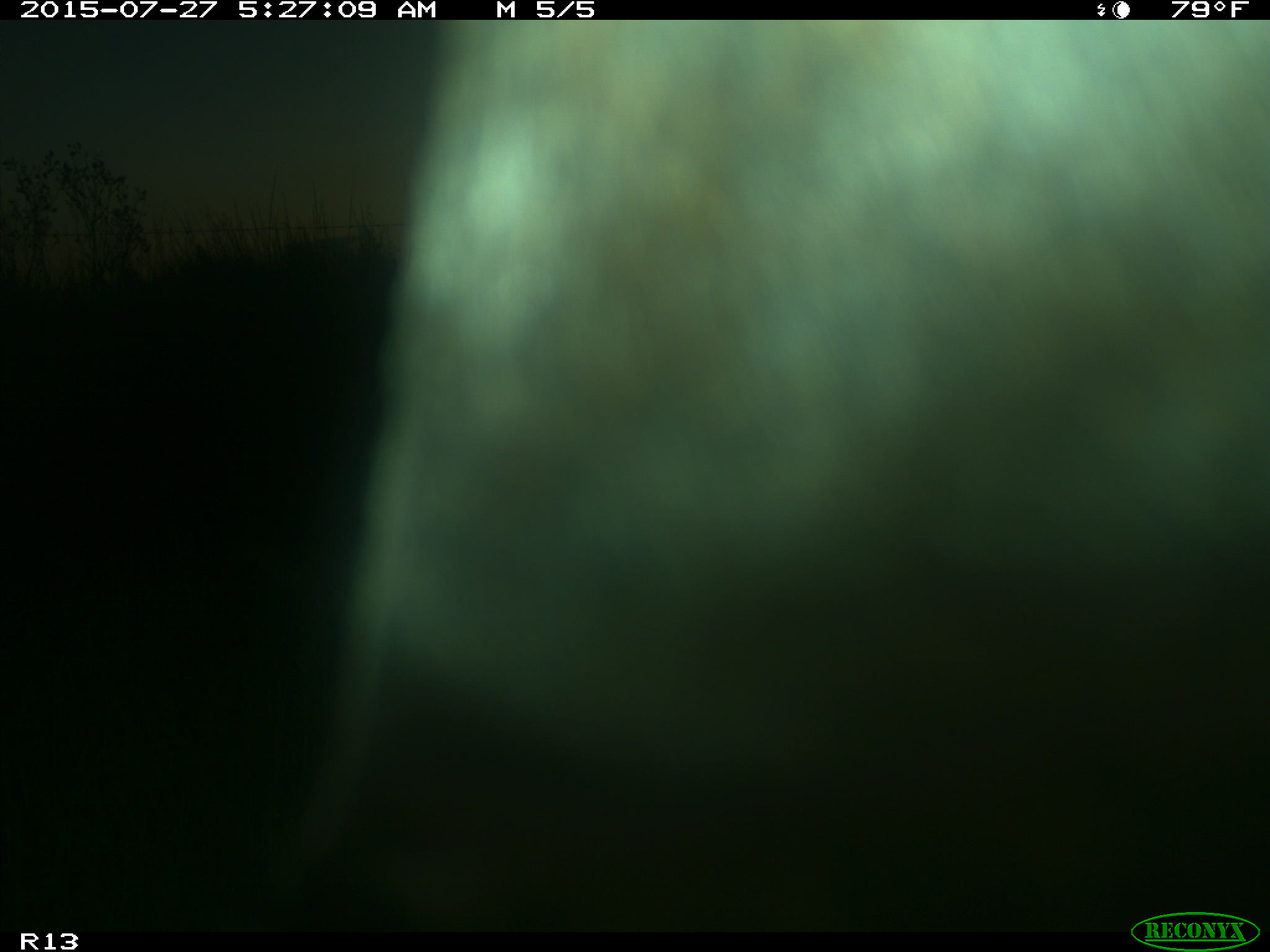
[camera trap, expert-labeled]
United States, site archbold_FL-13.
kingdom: Animalia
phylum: Chordata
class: Mammalia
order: Artiodactyla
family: Bovidae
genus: Bos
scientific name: Bos taurus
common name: domestic cow